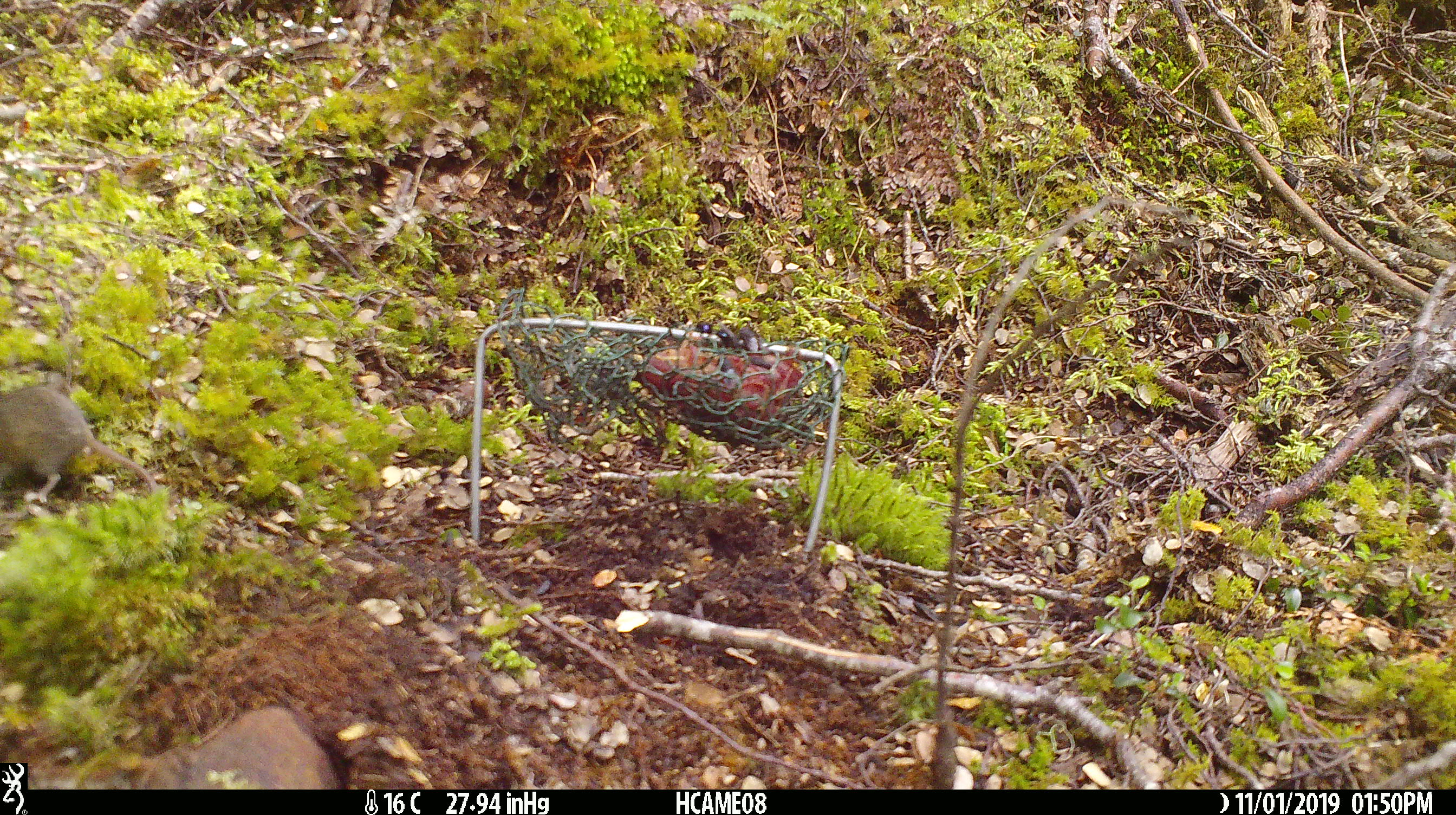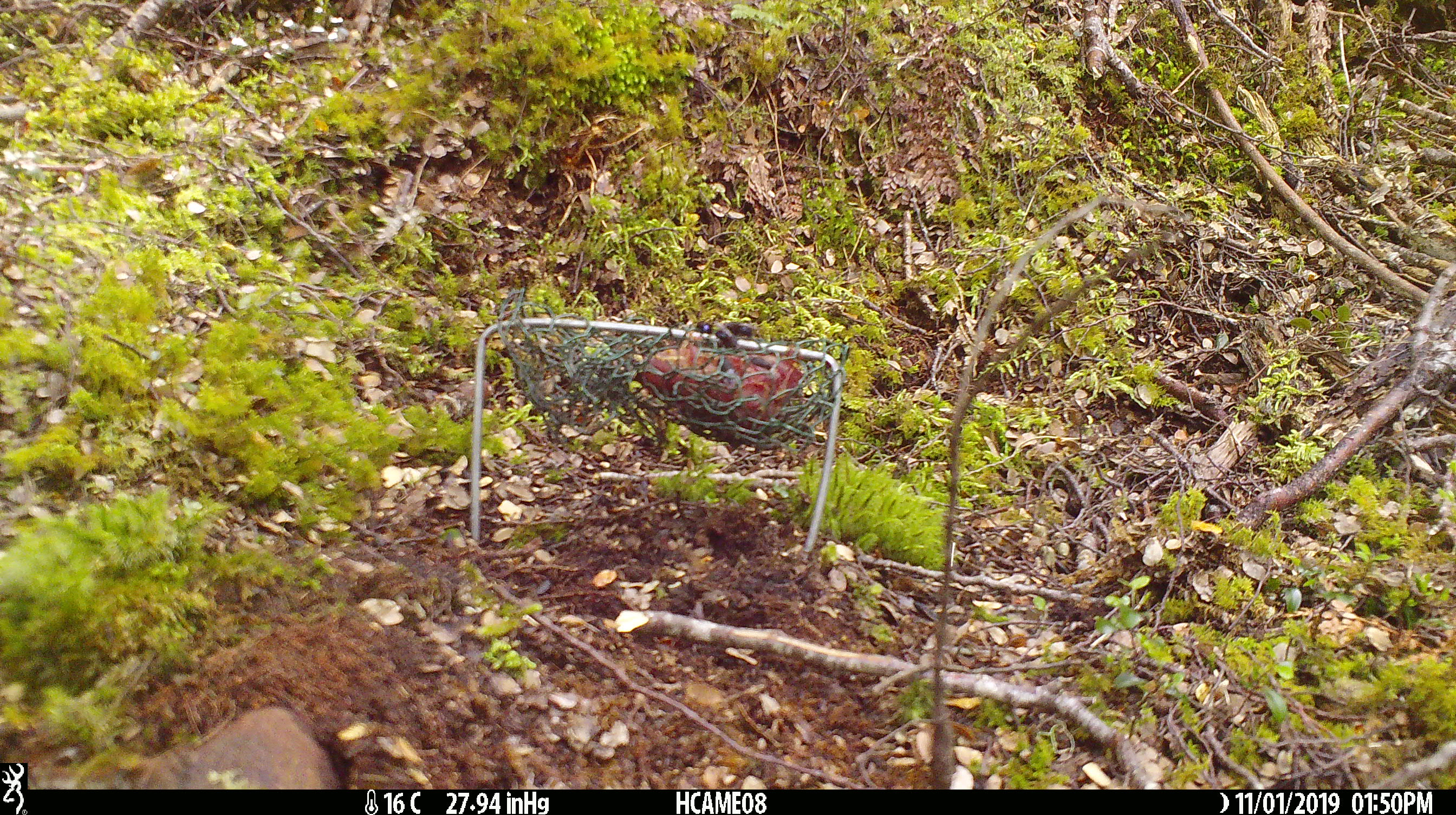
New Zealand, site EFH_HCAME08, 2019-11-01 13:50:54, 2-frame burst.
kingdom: Animalia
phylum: Chordata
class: Mammalia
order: Rodentia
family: Muridae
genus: Mus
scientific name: Mus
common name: mouse